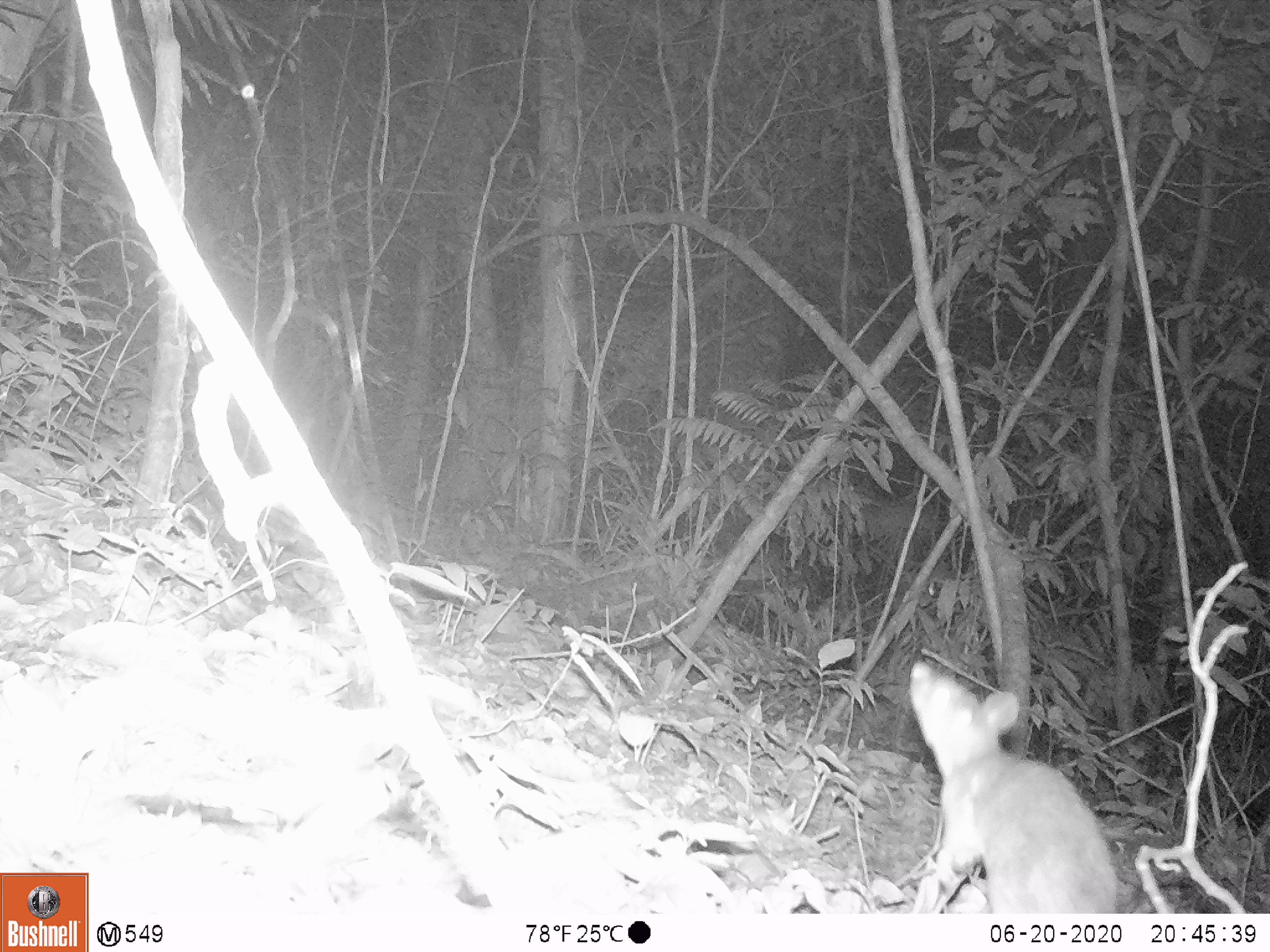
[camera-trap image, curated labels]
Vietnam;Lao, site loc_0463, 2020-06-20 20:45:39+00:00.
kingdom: Animalia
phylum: Chordata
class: Mammalia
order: Rodentia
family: Muridae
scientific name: Muridae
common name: old-world mice and rats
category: unidentified murid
Unidentified murid (old-world mice and rats) (Muridae). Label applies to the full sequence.